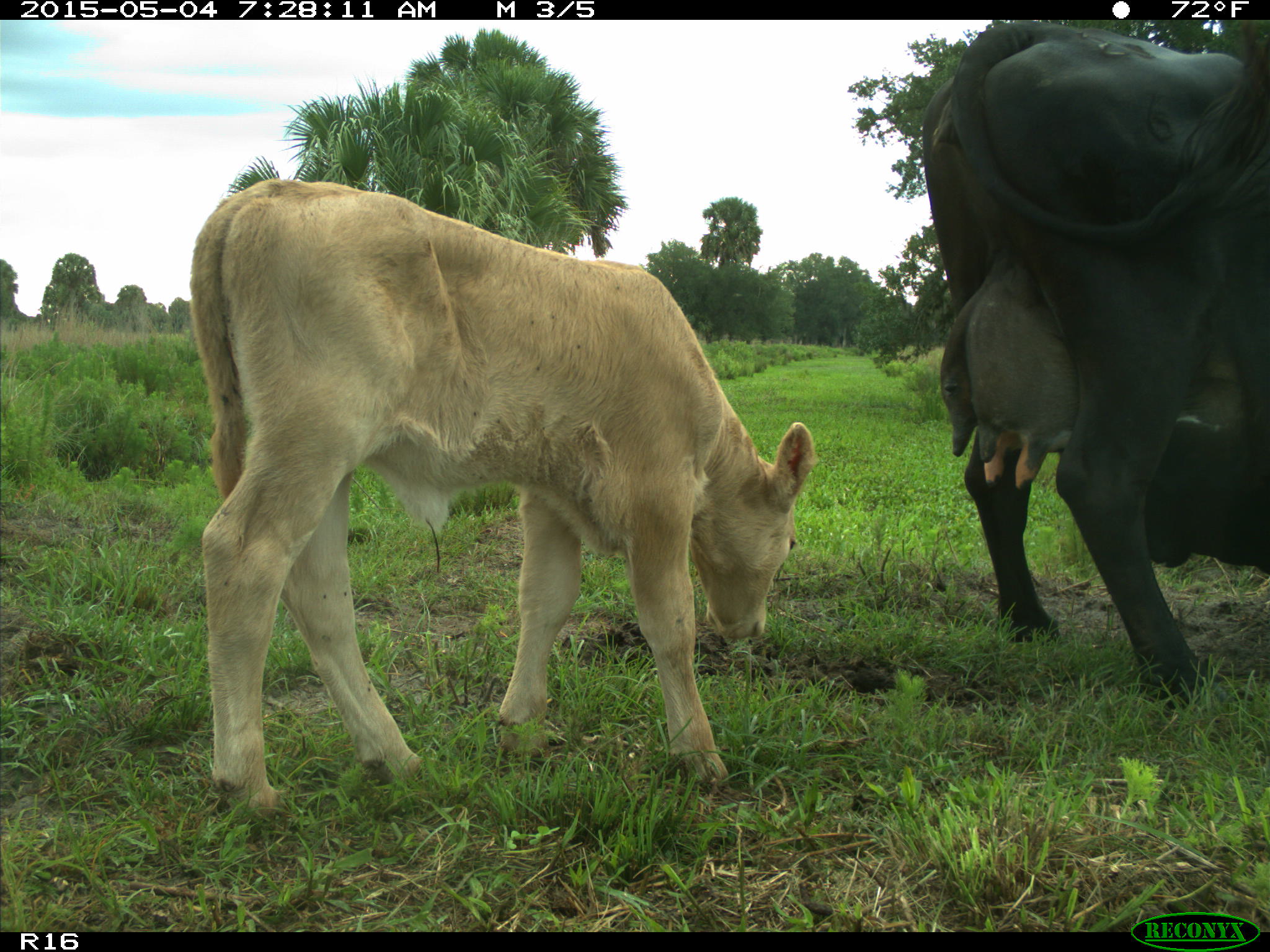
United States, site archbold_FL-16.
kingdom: Animalia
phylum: Chordata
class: Mammalia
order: Artiodactyla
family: Bovidae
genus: Bos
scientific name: Bos taurus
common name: domestic cow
Bos taurus (domestic cow).